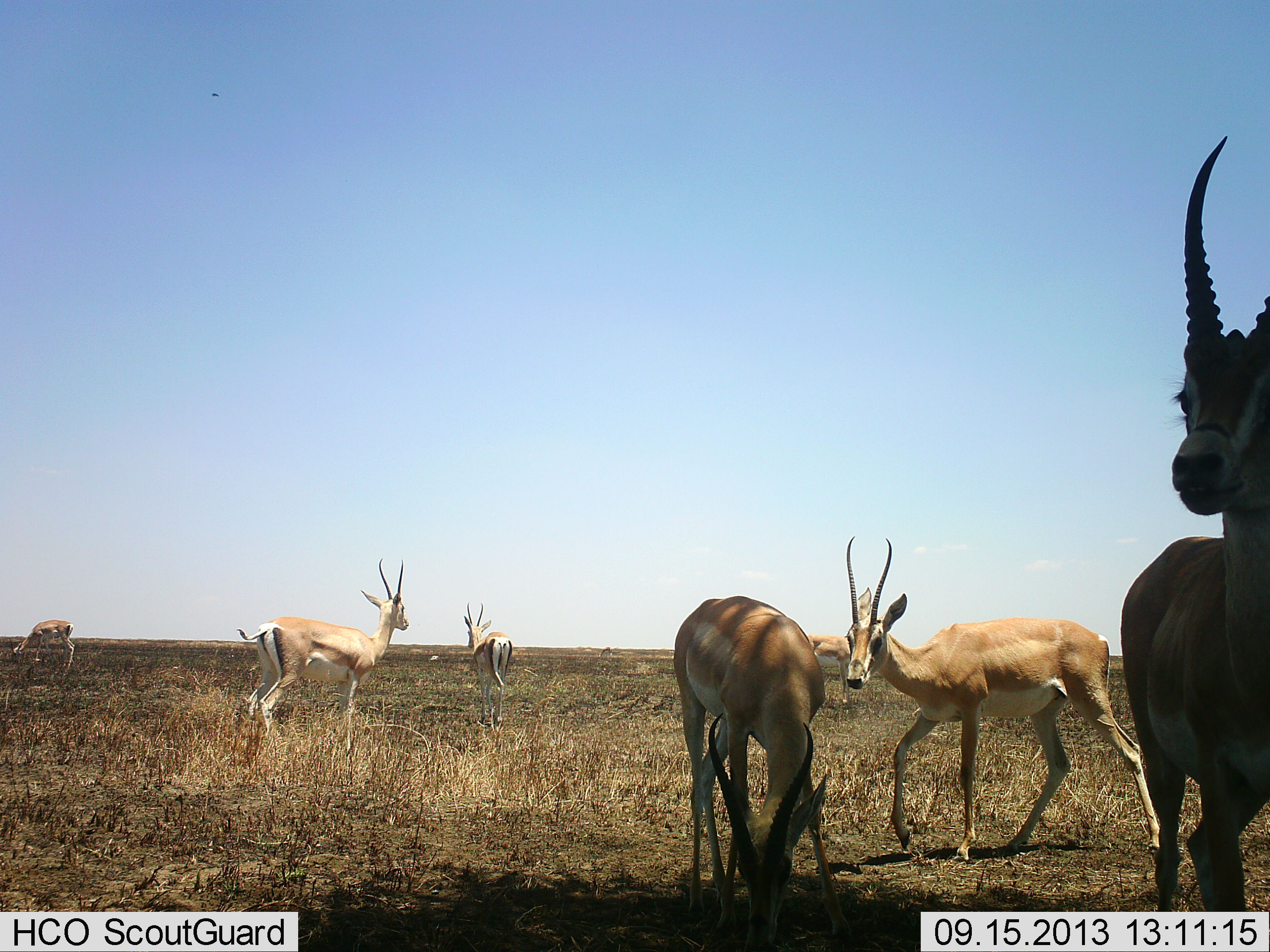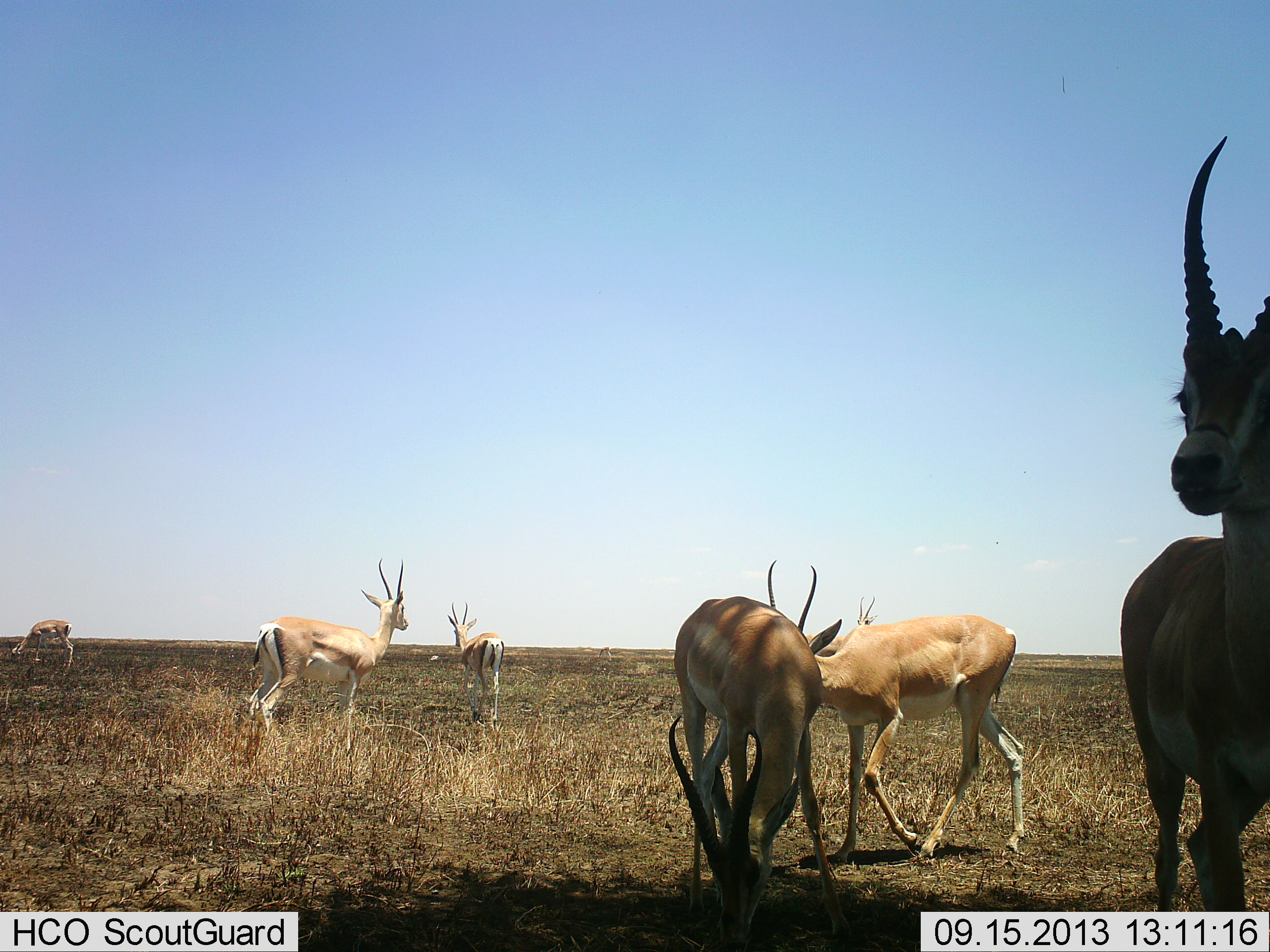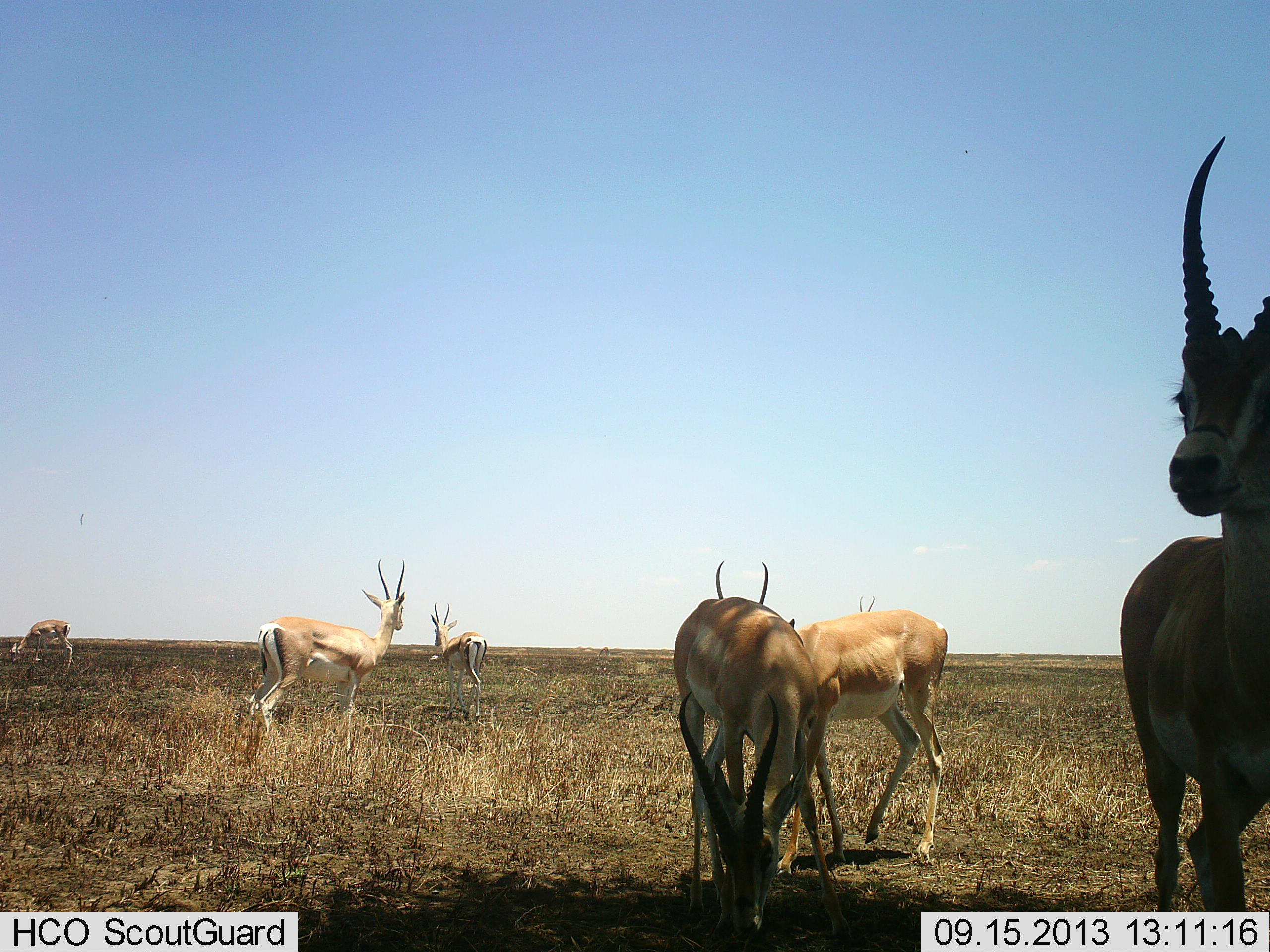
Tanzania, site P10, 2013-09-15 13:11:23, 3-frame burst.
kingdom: Animalia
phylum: Chordata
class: Mammalia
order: Artiodactyla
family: Bovidae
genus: Nanger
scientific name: Nanger granti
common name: grant's gazelle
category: gazellegrants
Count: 7.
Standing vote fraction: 90%.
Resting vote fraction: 0%.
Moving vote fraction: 60%.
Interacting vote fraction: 0%.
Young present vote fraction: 0%.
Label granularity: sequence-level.